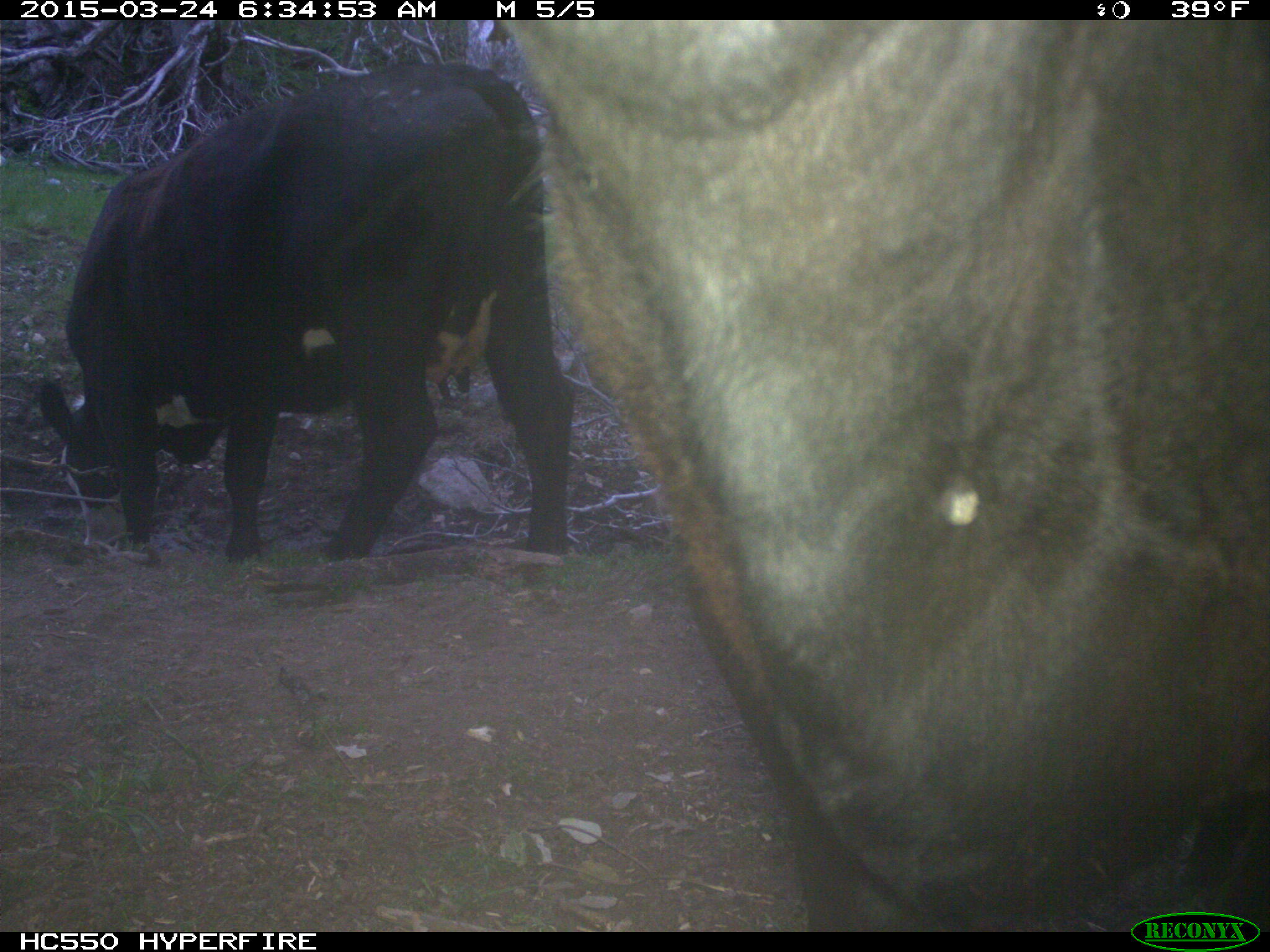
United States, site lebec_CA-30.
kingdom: Animalia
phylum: Chordata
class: Mammalia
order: Artiodactyla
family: Bovidae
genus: Bos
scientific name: Bos taurus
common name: domestic cow